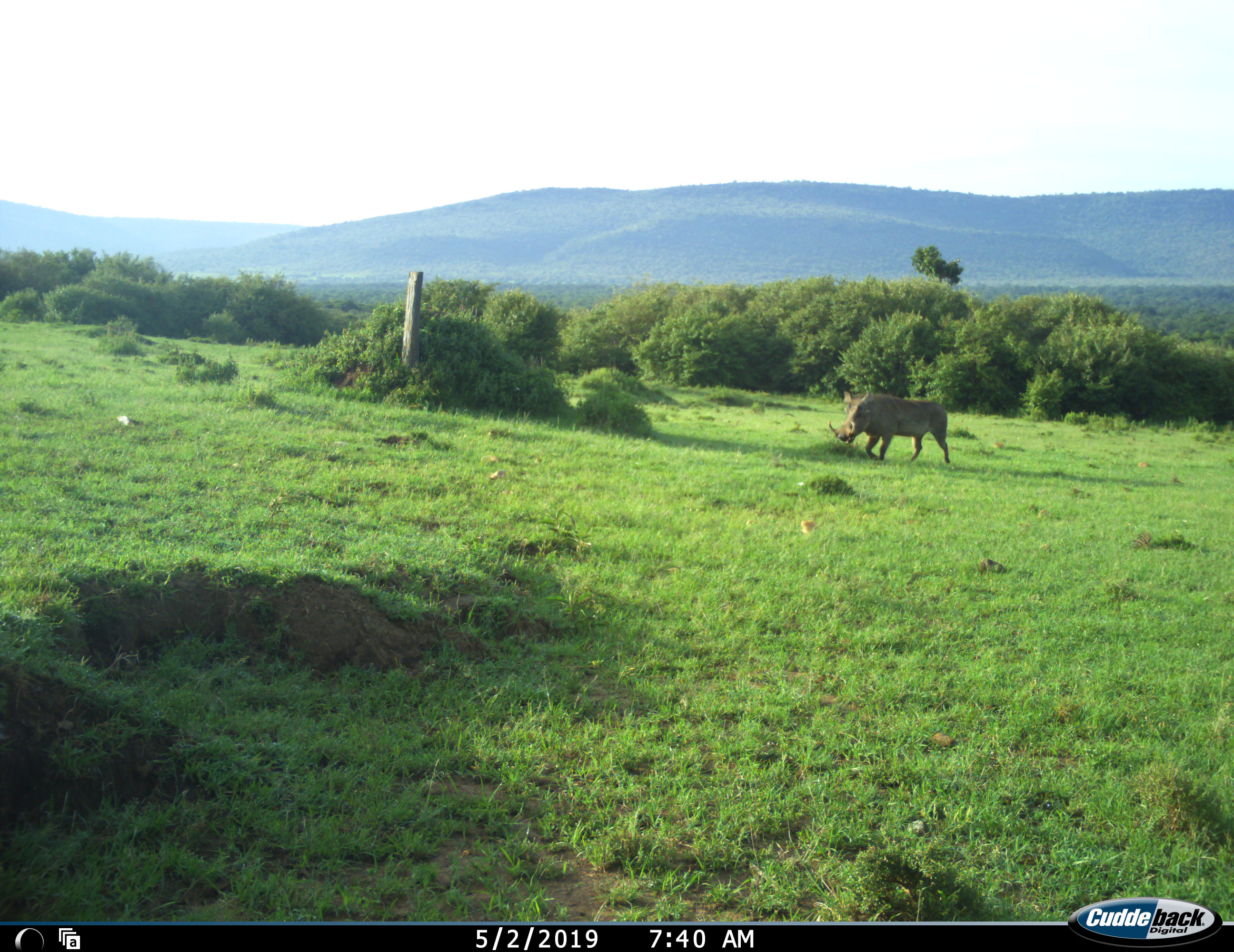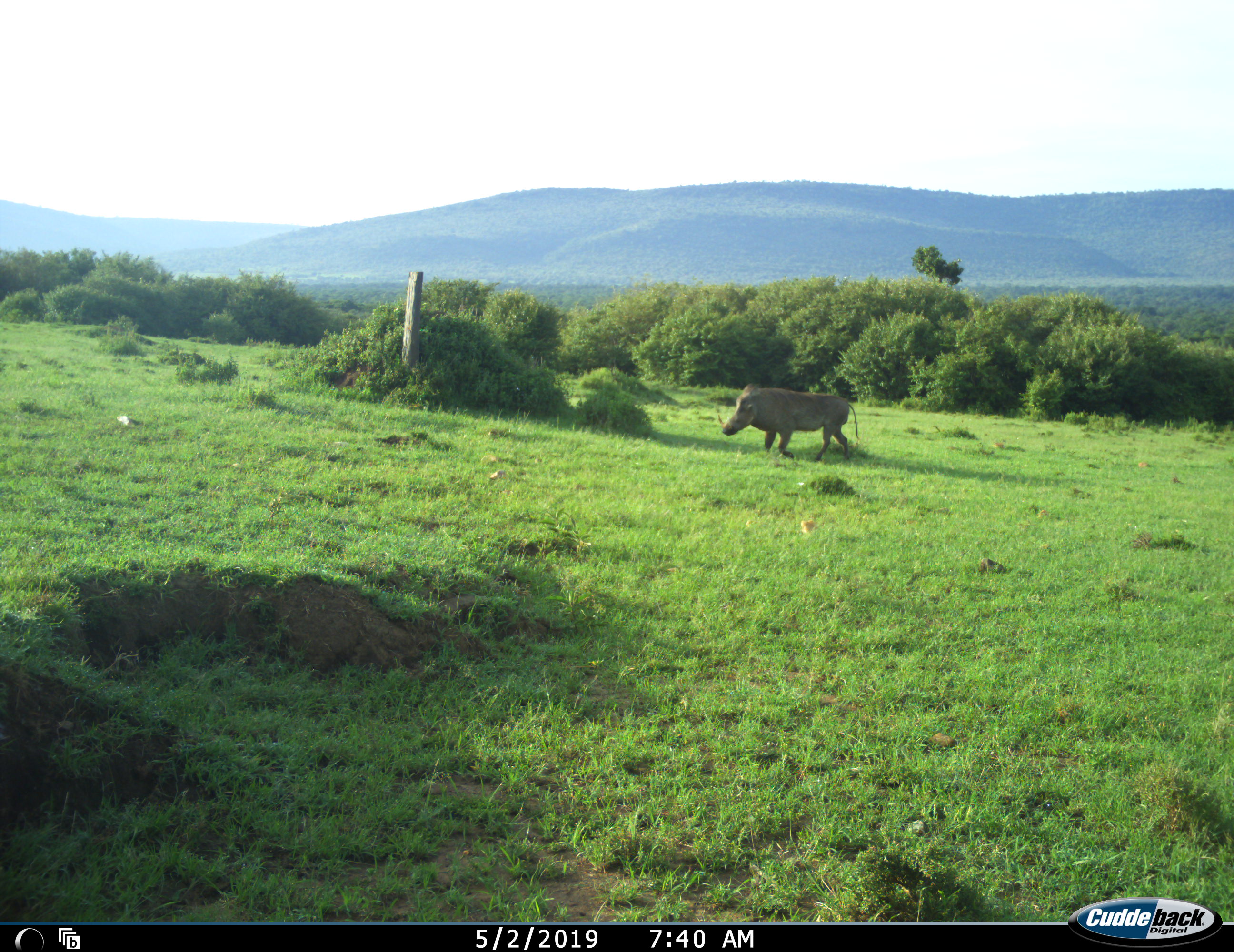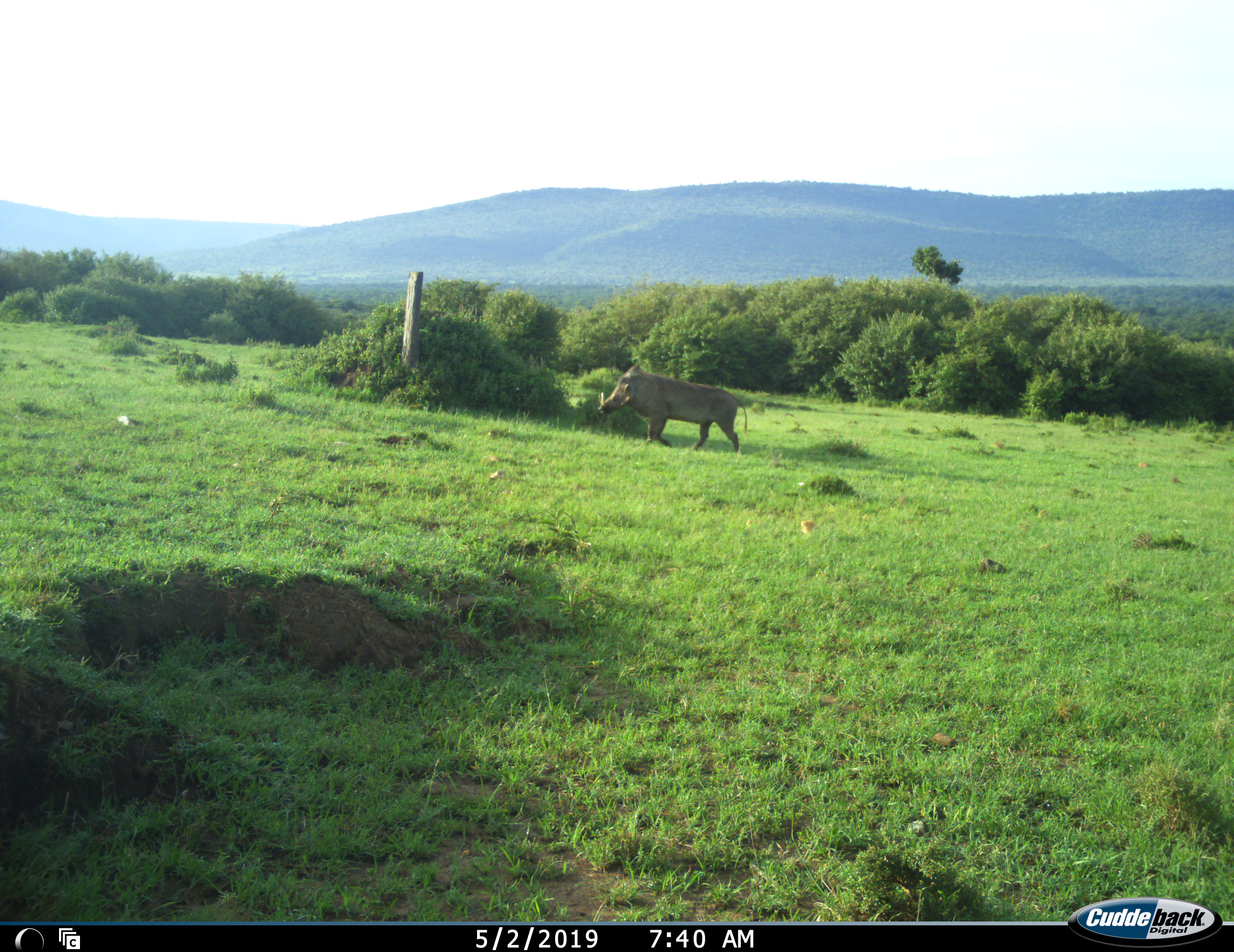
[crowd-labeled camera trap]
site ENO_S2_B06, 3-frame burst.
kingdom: Animalia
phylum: Chordata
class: Mammalia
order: Artiodactyla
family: Suidae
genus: Phacochoerus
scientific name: Phacochoerus africanus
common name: warthog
Warthog (Phacochoerus africanus), count 1. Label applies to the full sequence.